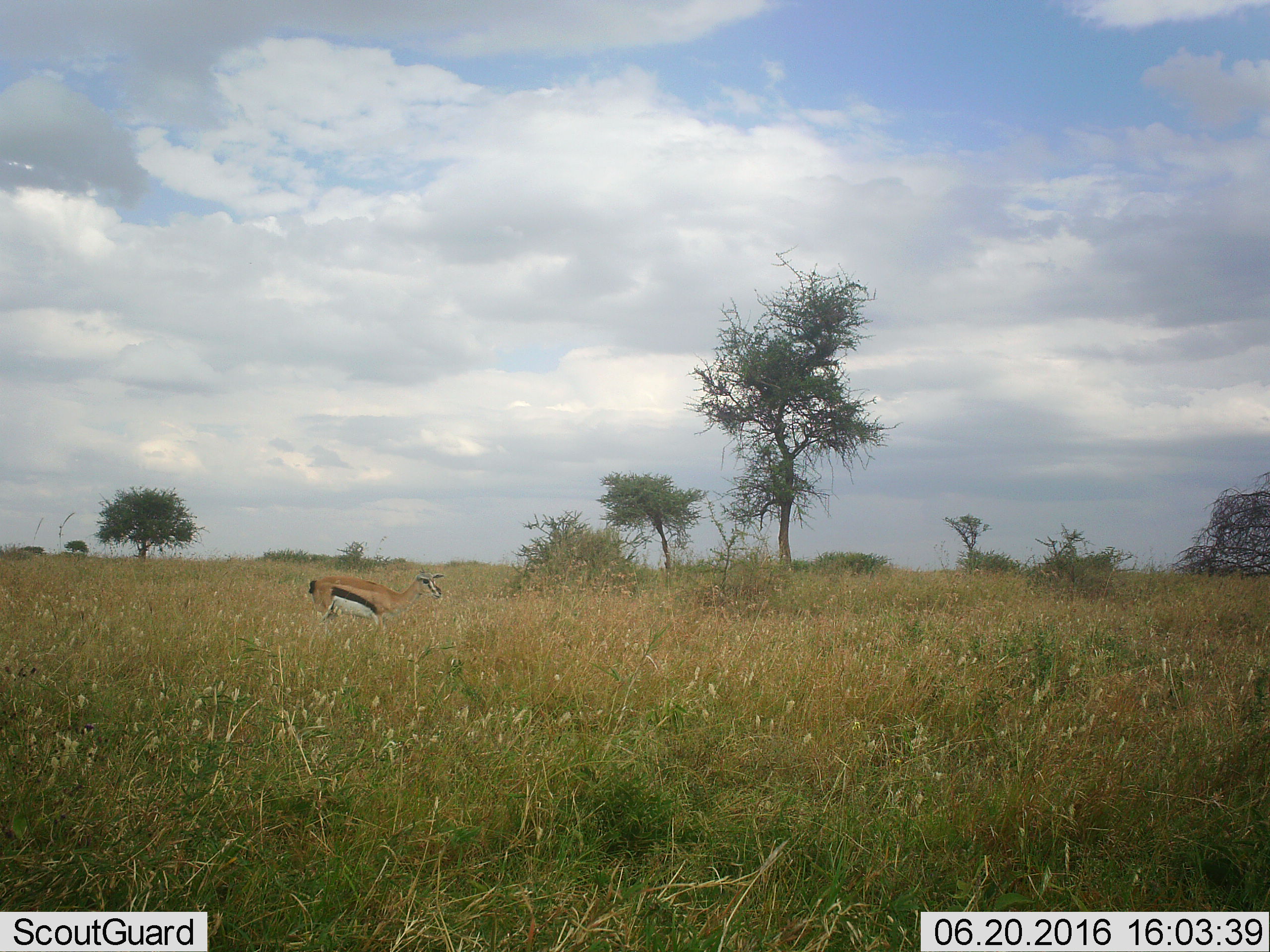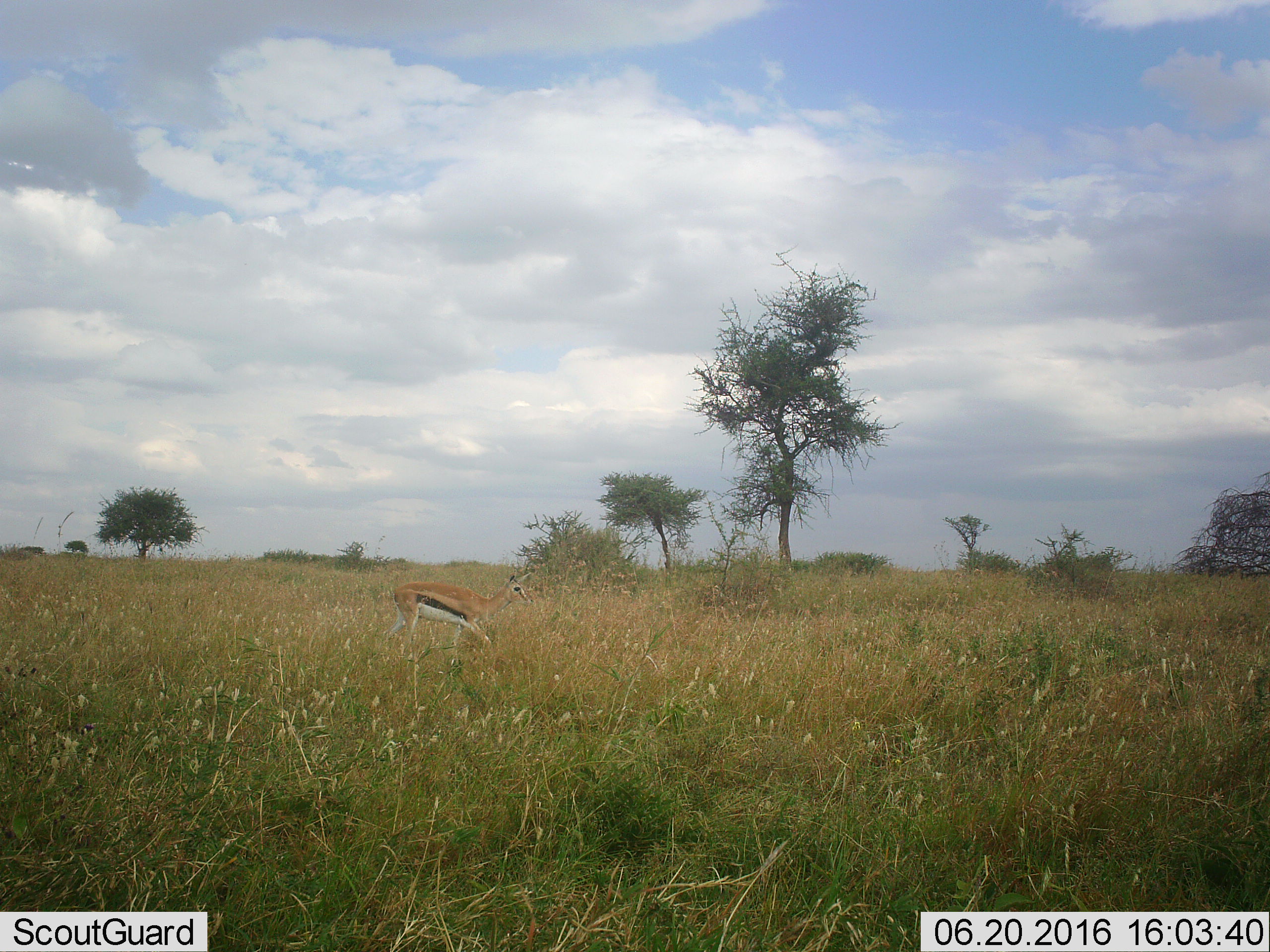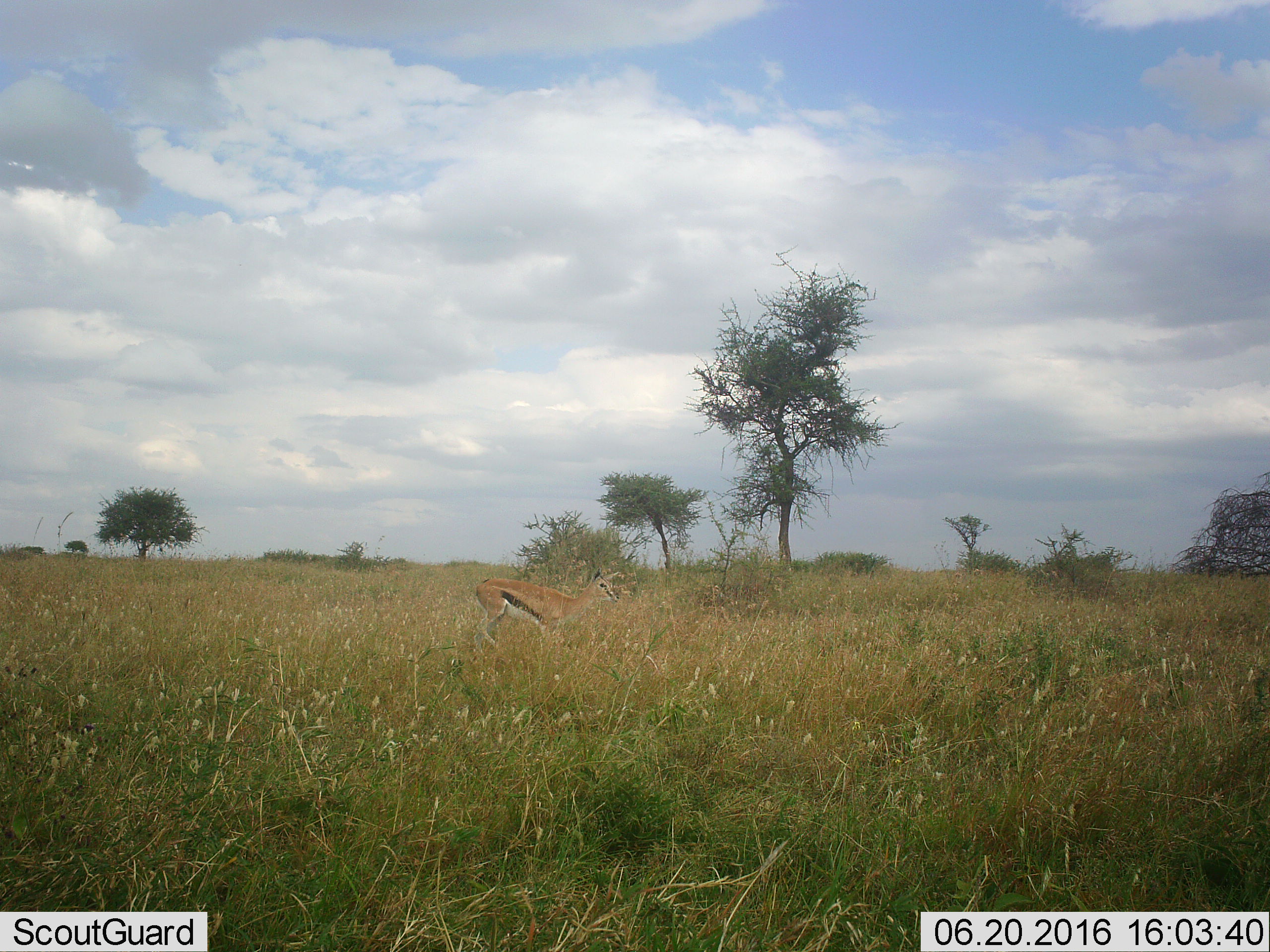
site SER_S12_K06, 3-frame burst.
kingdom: Animalia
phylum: Chordata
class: Mammalia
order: Artiodactyla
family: Bovidae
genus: Eudorcas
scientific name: Eudorcas thomsonii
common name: thomson's gazelle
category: gazellethomsons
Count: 1.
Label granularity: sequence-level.